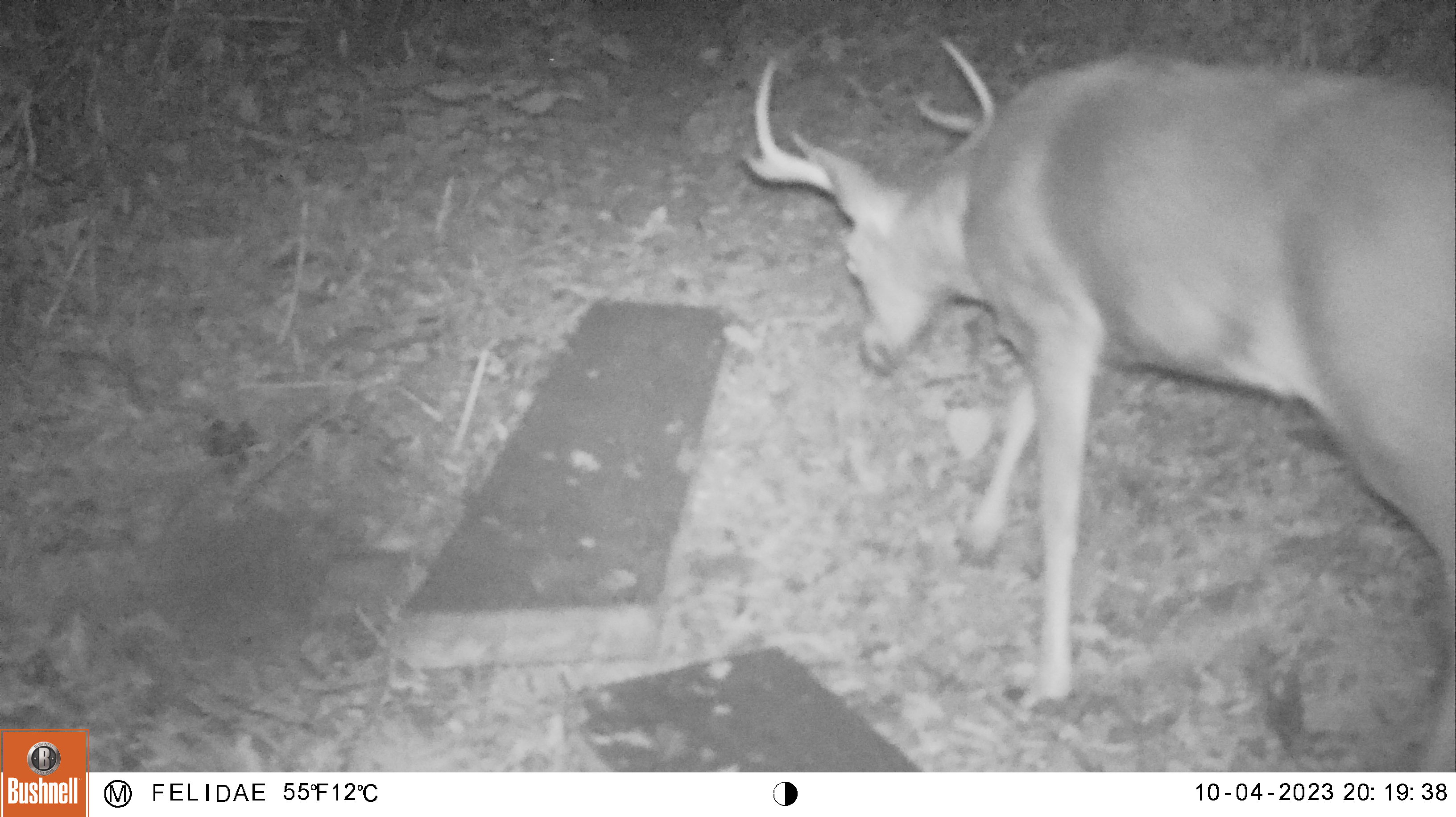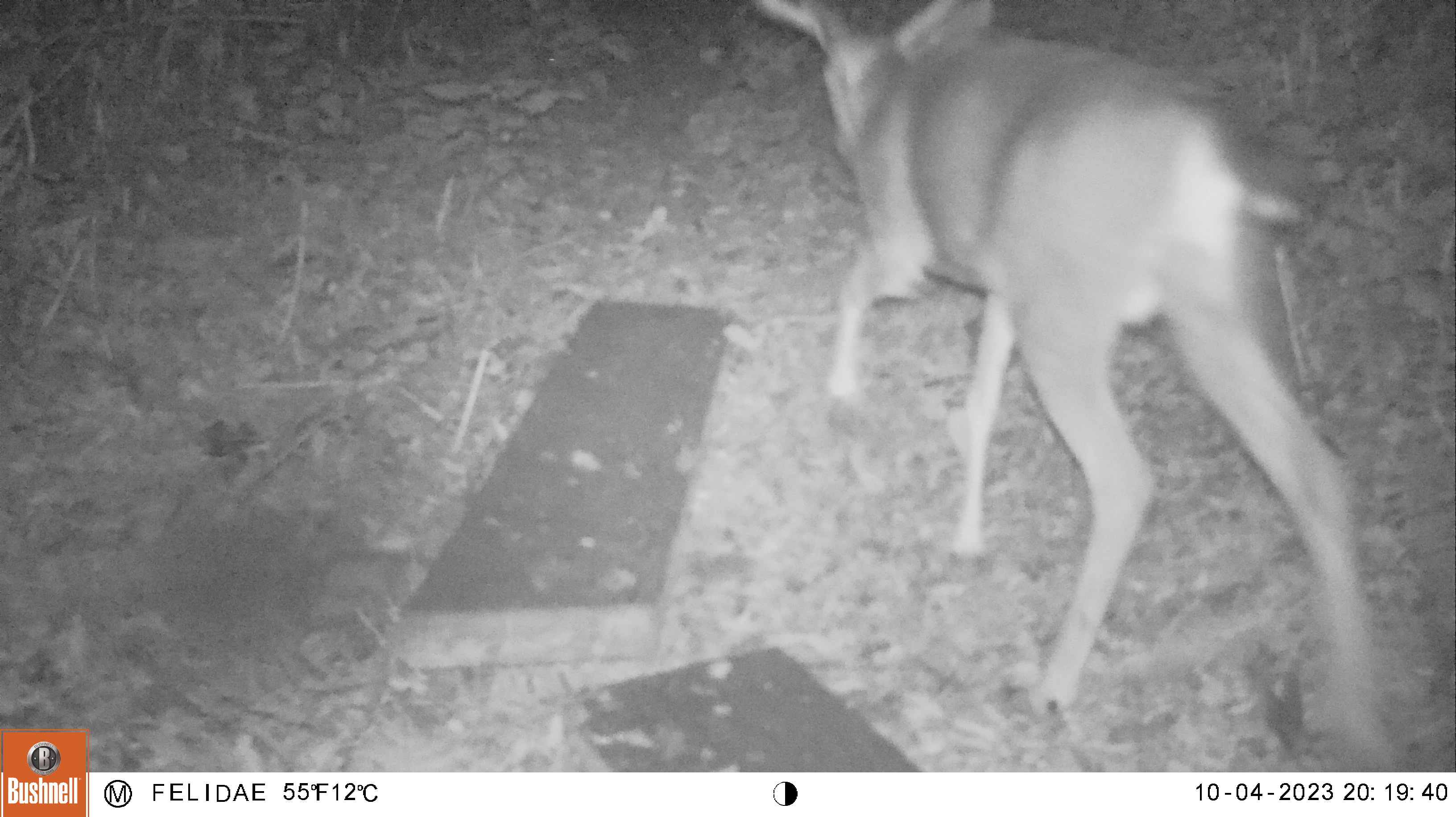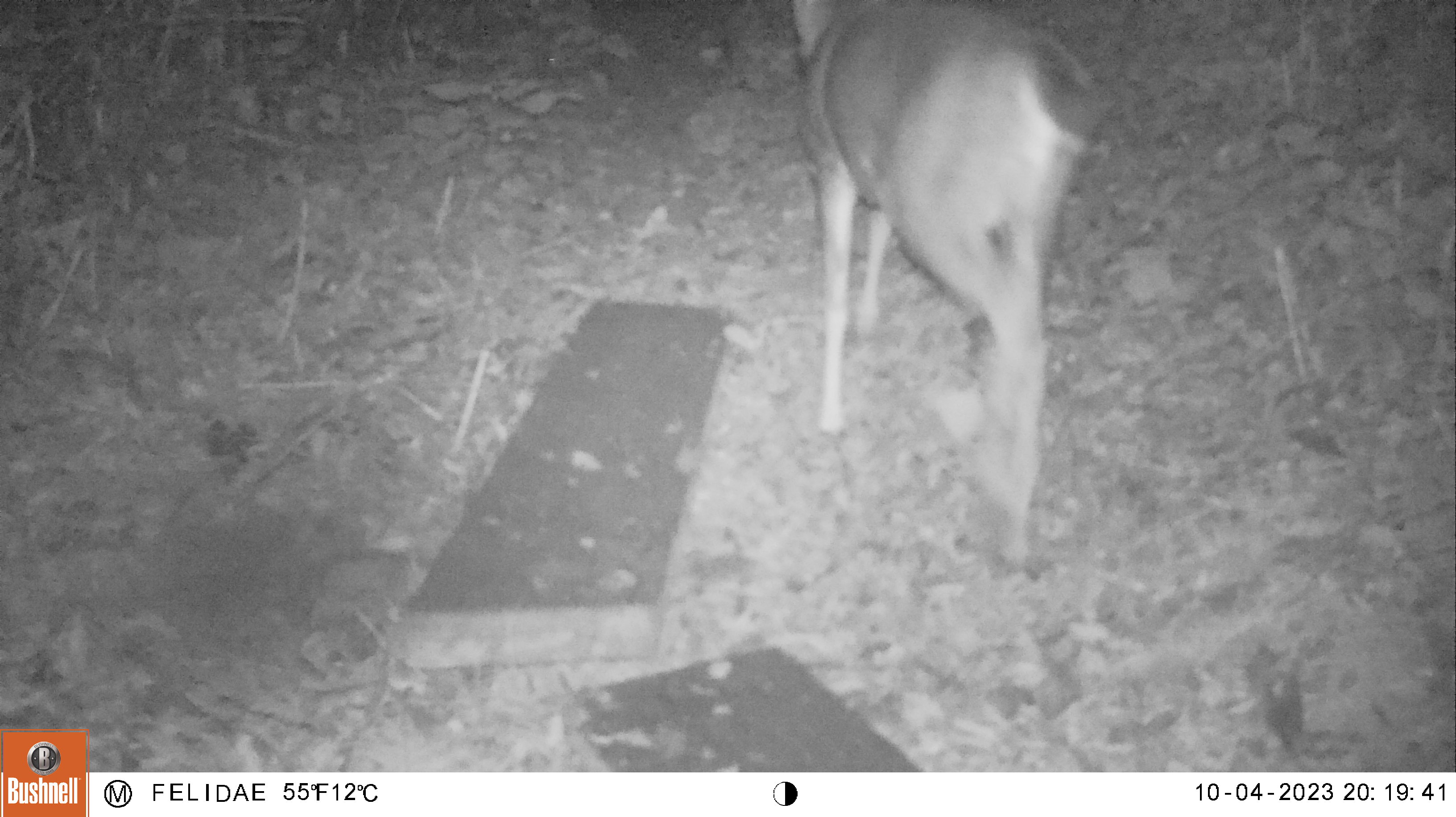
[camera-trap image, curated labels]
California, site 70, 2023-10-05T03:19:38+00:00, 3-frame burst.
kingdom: Animalia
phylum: Chordata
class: Mammalia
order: Artiodactyla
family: Cervidae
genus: Odocoileus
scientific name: Odocoileus hemionus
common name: mule deer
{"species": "mule deer (Odocoileus hemionus)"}